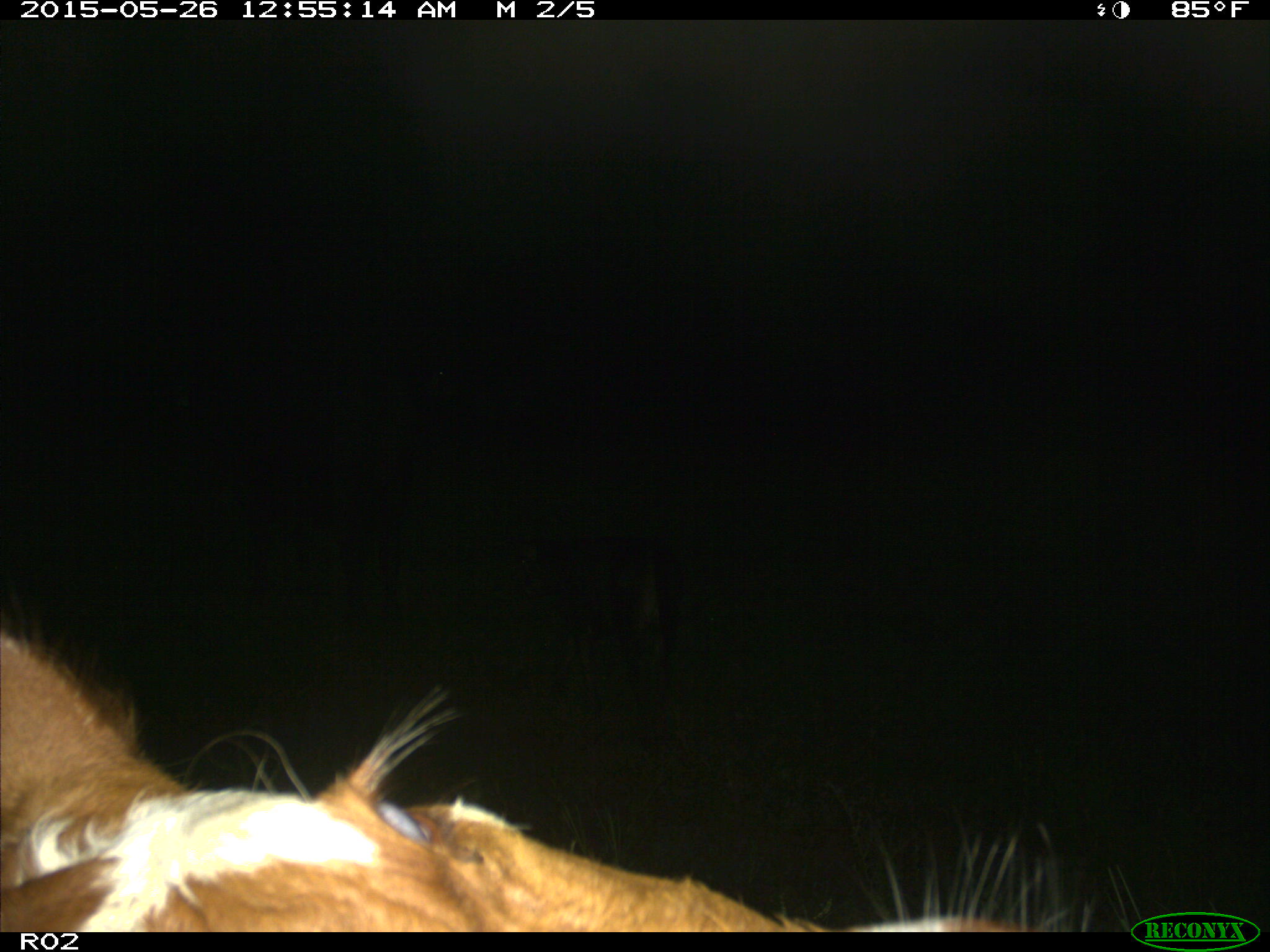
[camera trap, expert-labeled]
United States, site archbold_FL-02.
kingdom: Animalia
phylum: Chordata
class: Mammalia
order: Artiodactyla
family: Bovidae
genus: Bos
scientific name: Bos taurus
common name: domestic cow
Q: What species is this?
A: Bos taurus (domestic cow).